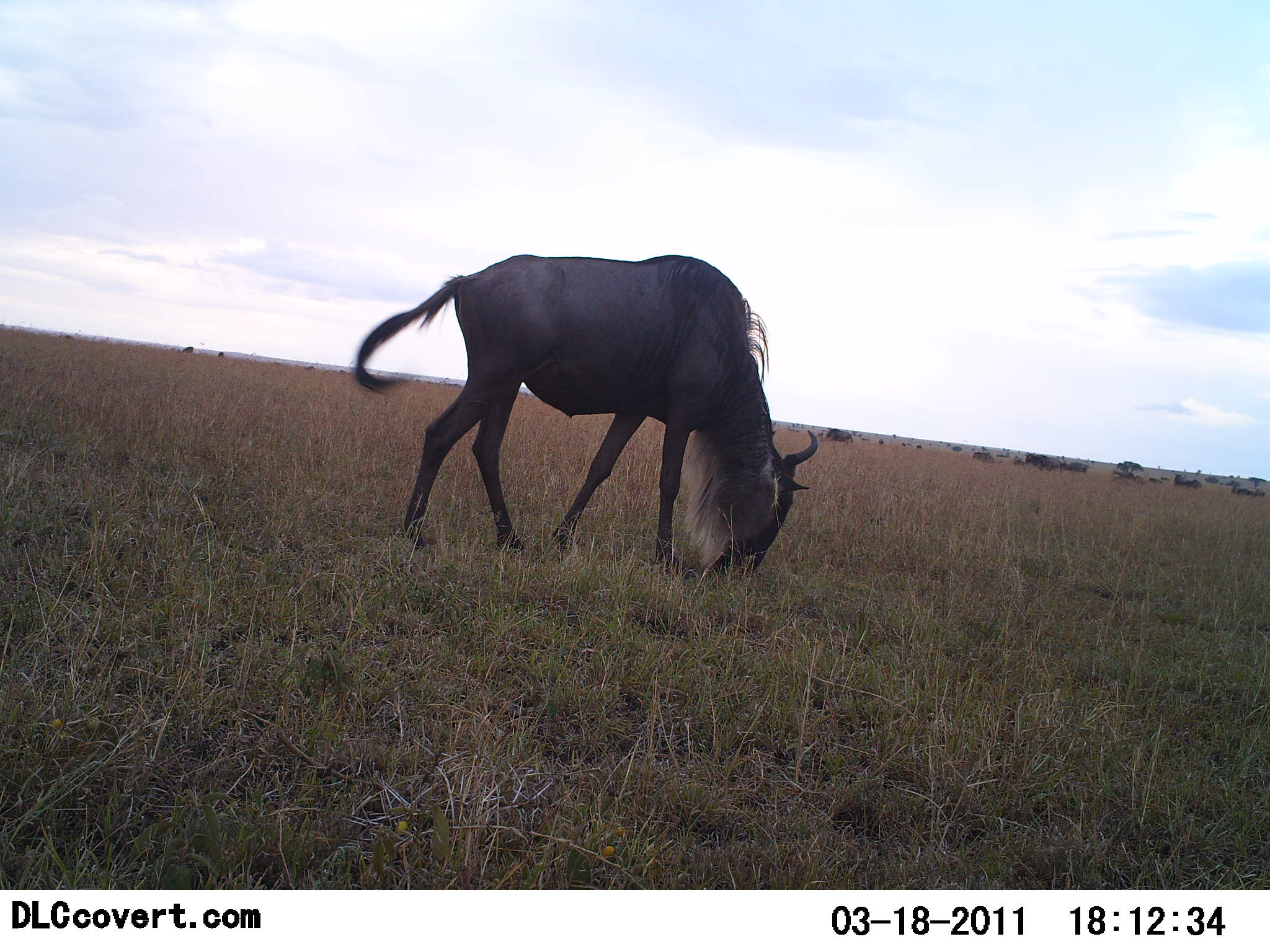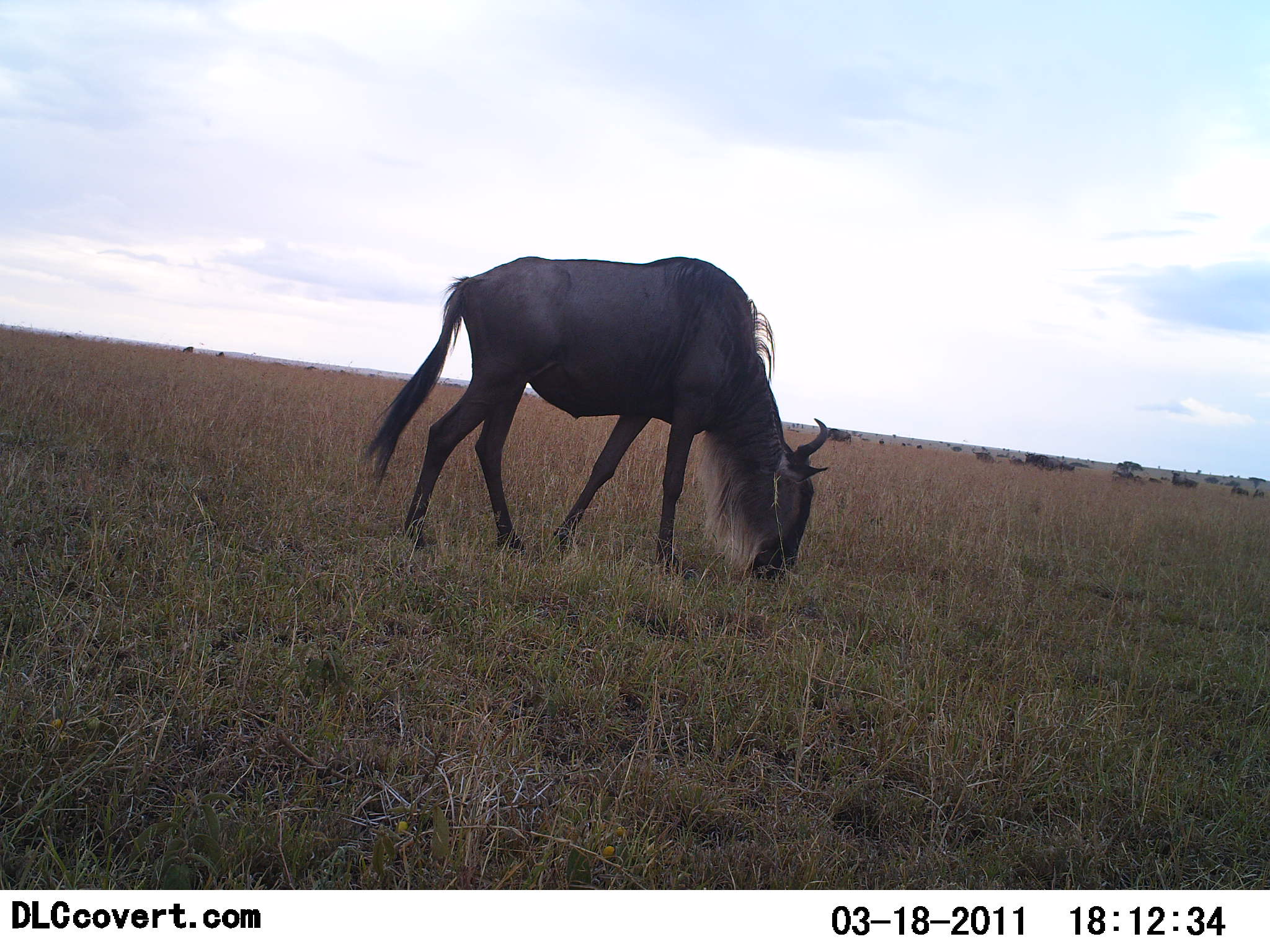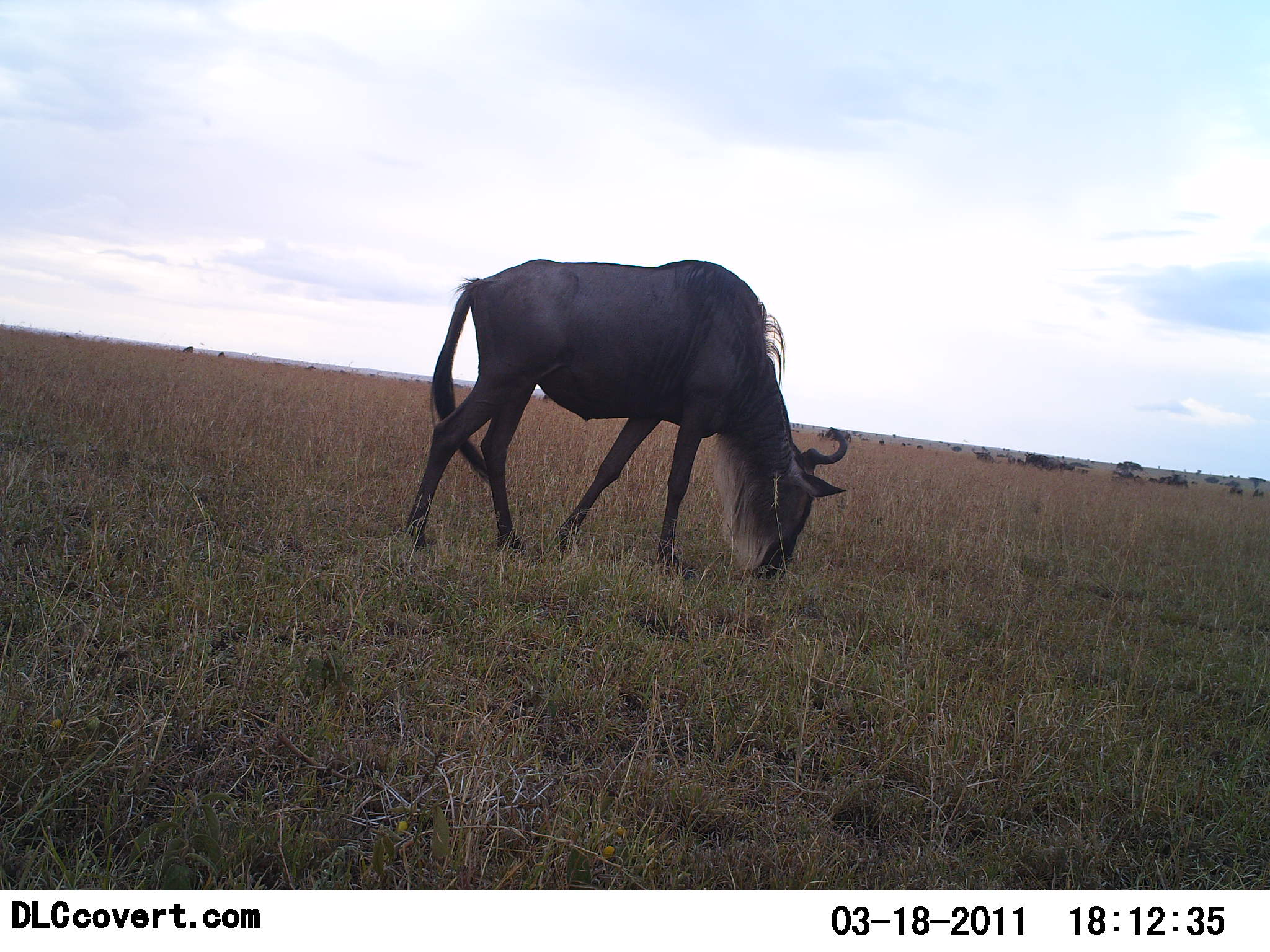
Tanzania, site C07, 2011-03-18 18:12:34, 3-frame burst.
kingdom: Animalia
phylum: Chordata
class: Mammalia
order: Artiodactyla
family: Bovidae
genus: Connochaetes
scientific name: Connochaetes taurinus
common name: blue wildebeest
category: wildebeest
Wildebeest (blue wildebeest) (Connochaetes taurinus), count 5. Behavior (volunteer vote fractions): standing 27%, resting 0%, moving 36%, interacting 0%. Young present (vote fraction): 0%. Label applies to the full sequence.